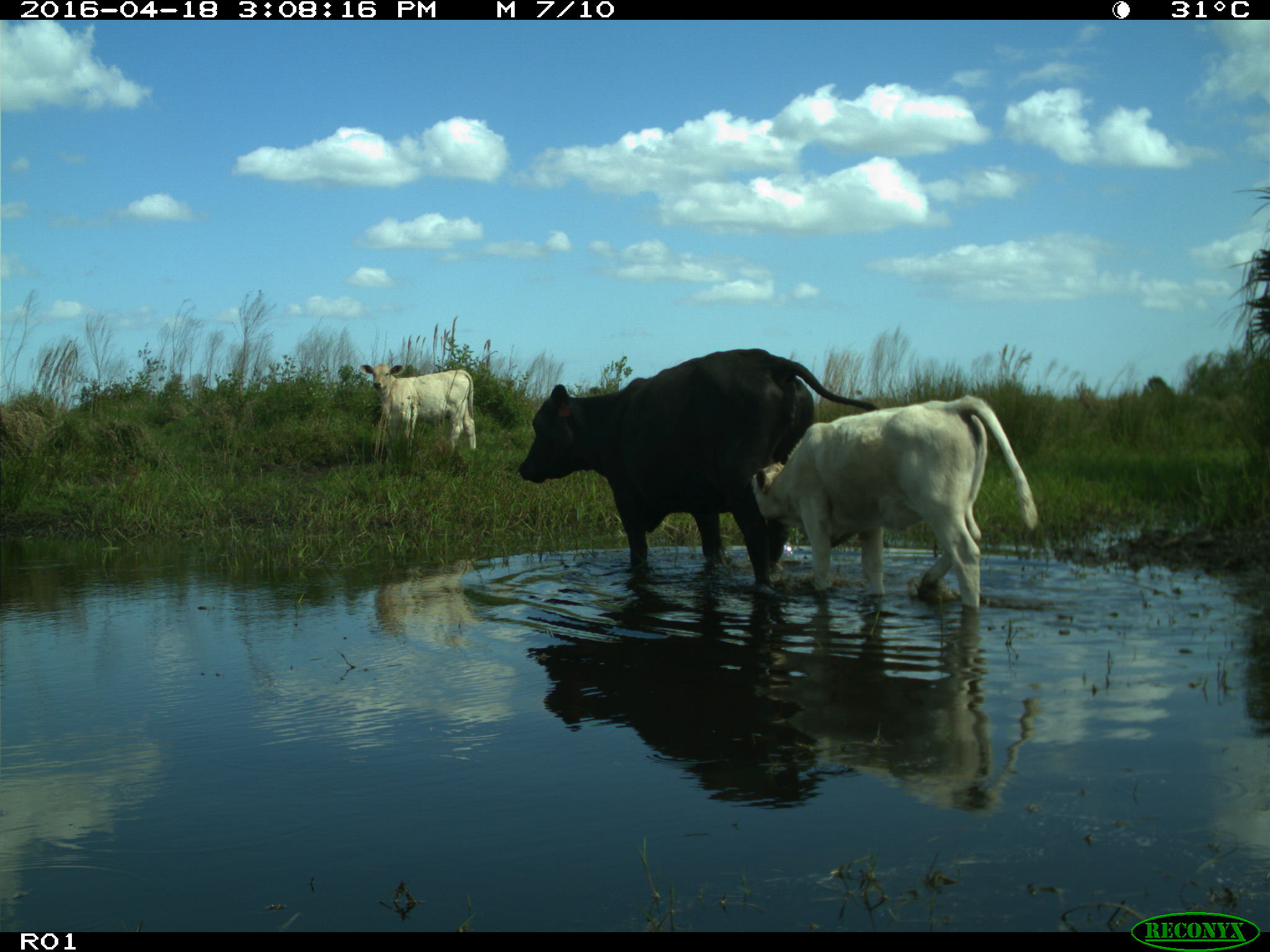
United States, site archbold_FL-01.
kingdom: Animalia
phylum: Chordata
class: Mammalia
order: Artiodactyla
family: Bovidae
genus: Bos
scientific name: Bos taurus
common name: domestic cow